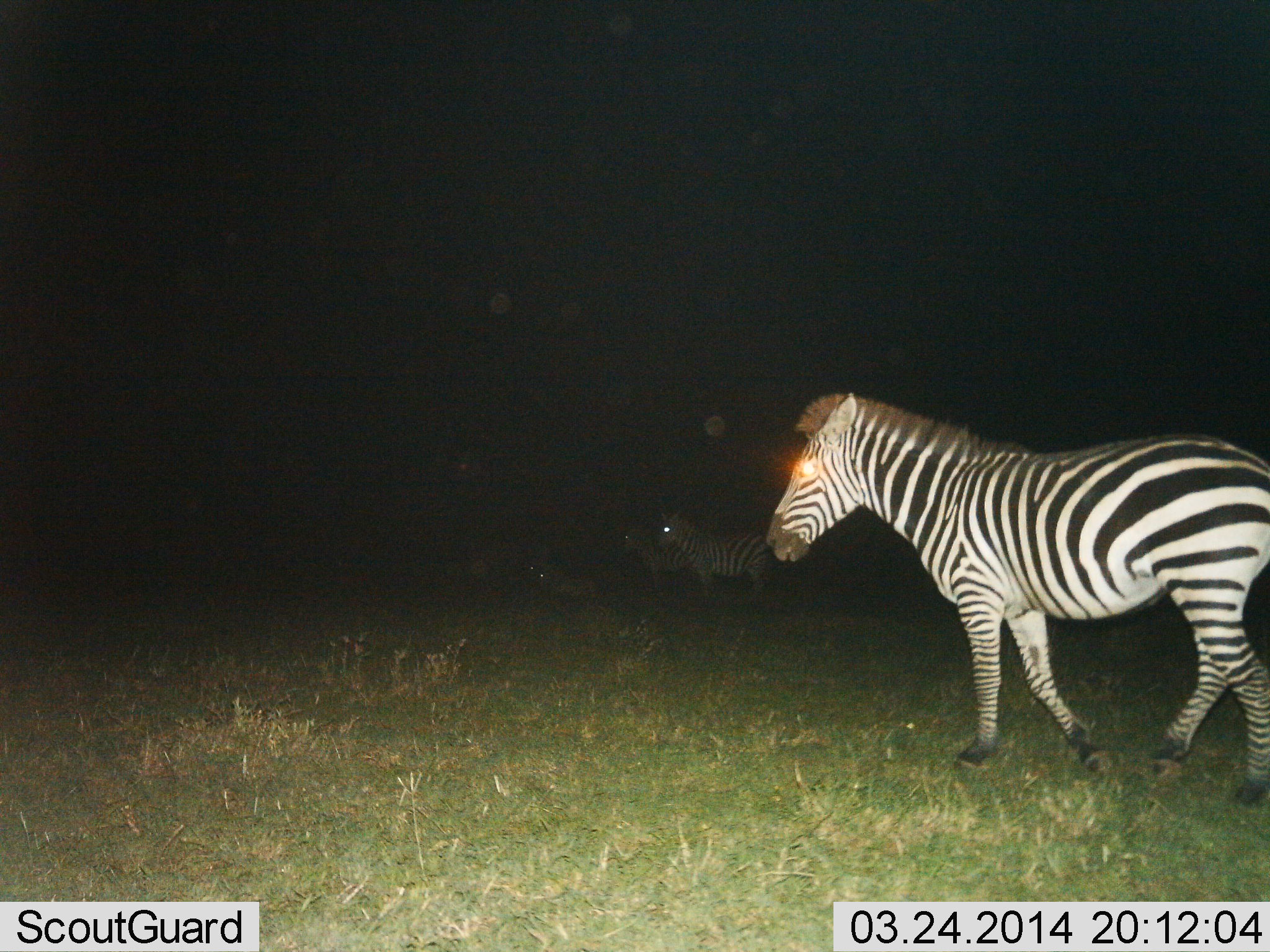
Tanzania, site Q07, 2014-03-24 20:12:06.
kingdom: Animalia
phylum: Chordata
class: Mammalia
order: Perissodactyla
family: Equidae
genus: Equus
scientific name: Equus quagga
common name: plains zebra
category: zebra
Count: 4.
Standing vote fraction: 60%.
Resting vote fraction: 40%.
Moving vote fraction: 70%.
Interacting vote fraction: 0%.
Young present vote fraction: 0%.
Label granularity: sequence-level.